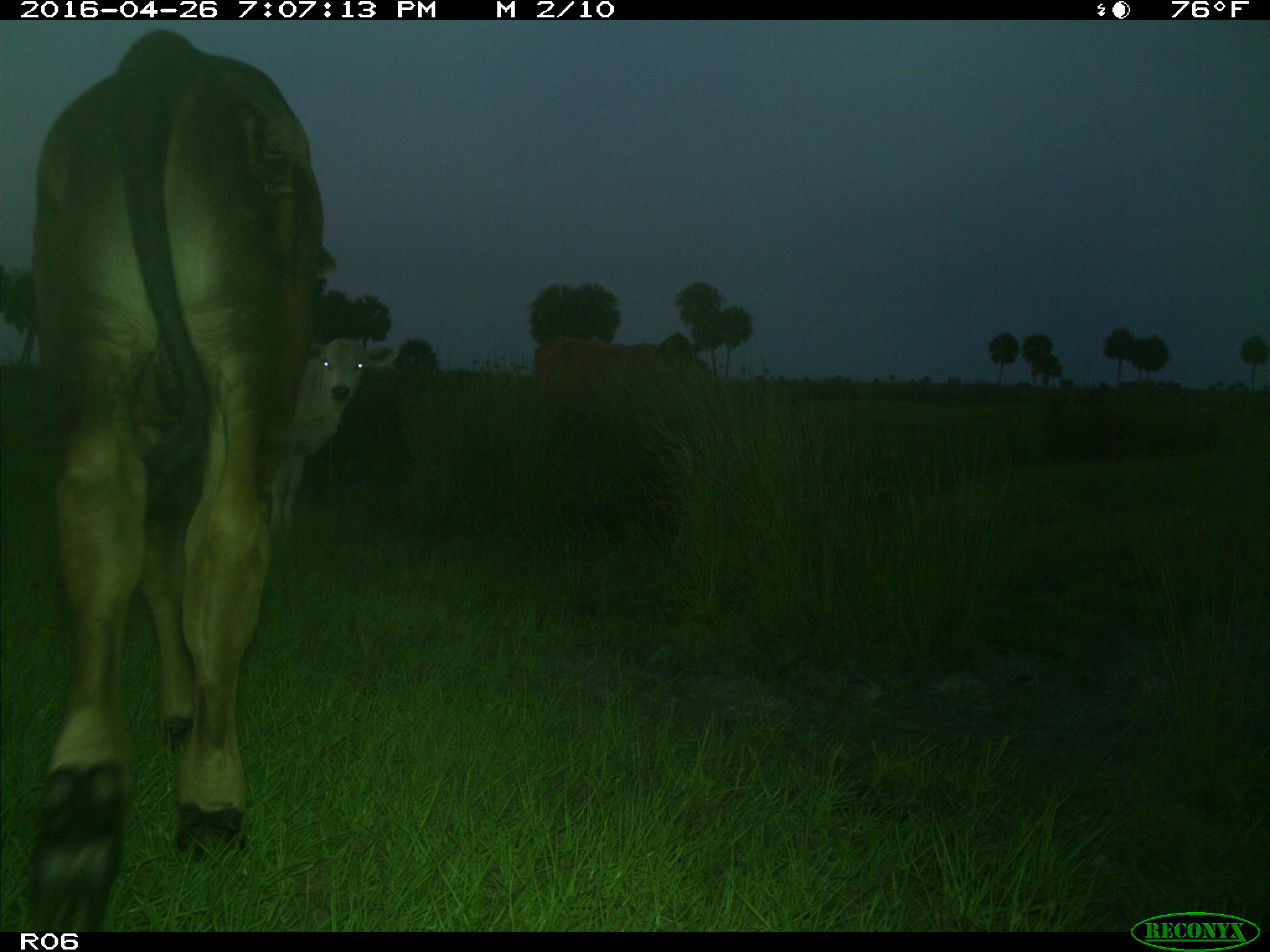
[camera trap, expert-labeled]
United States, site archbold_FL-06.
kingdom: Animalia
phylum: Chordata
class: Mammalia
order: Artiodactyla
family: Bovidae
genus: Bos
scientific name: Bos taurus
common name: domestic cow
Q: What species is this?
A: Bos taurus (domestic cow).